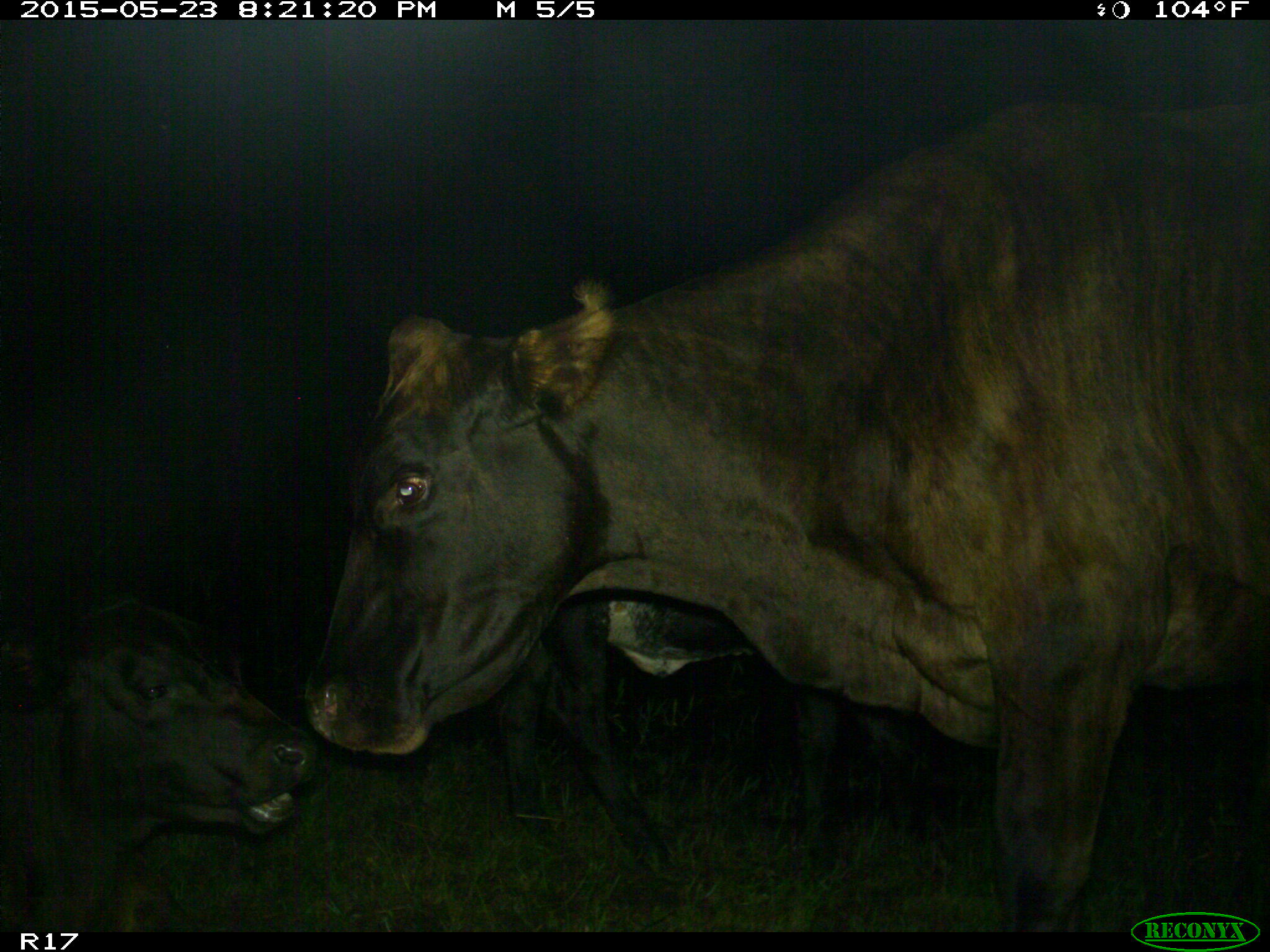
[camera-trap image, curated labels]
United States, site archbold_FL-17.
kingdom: Animalia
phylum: Chordata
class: Mammalia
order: Artiodactyla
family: Bovidae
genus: Bos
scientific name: Bos taurus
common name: domestic cow